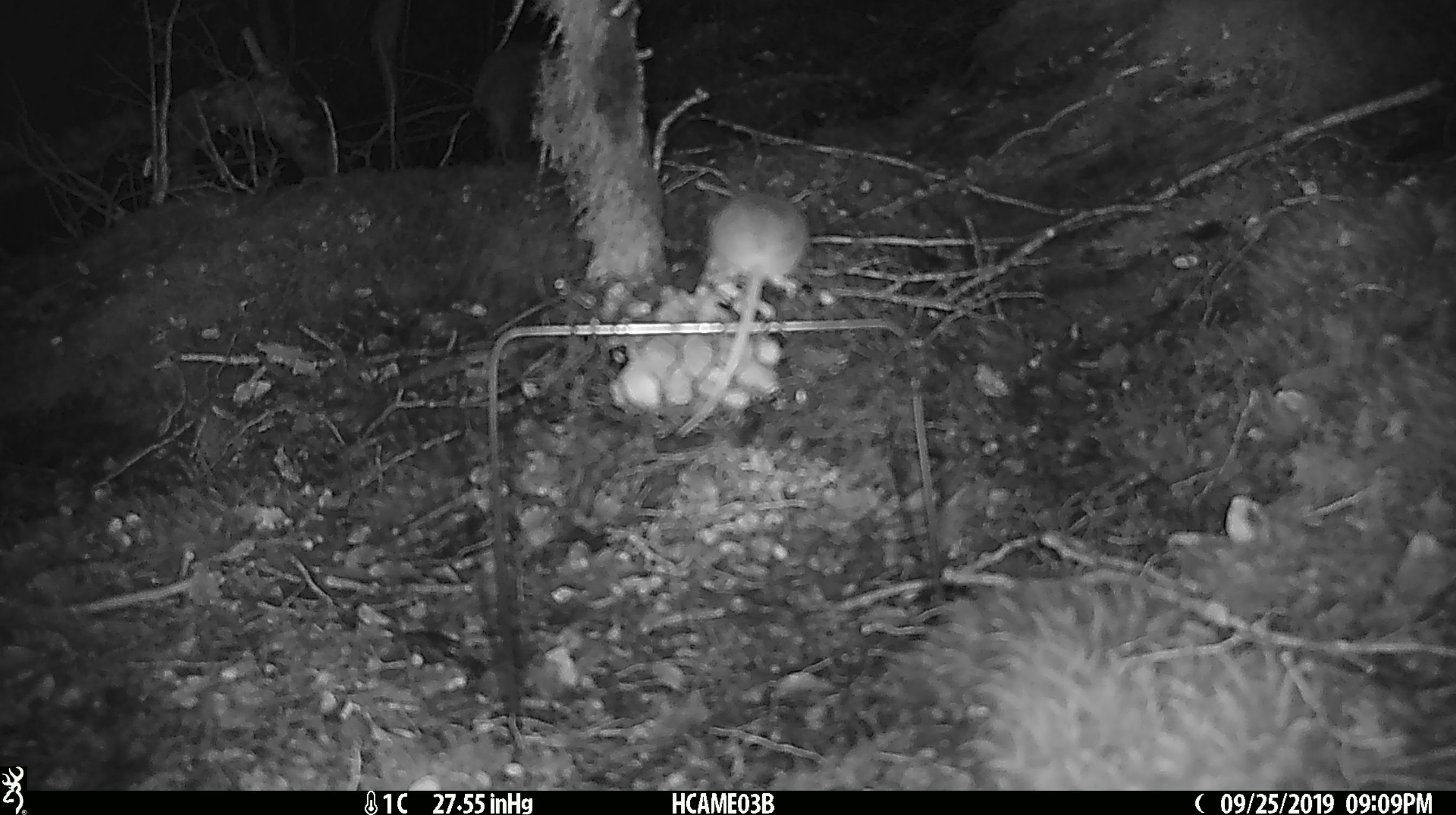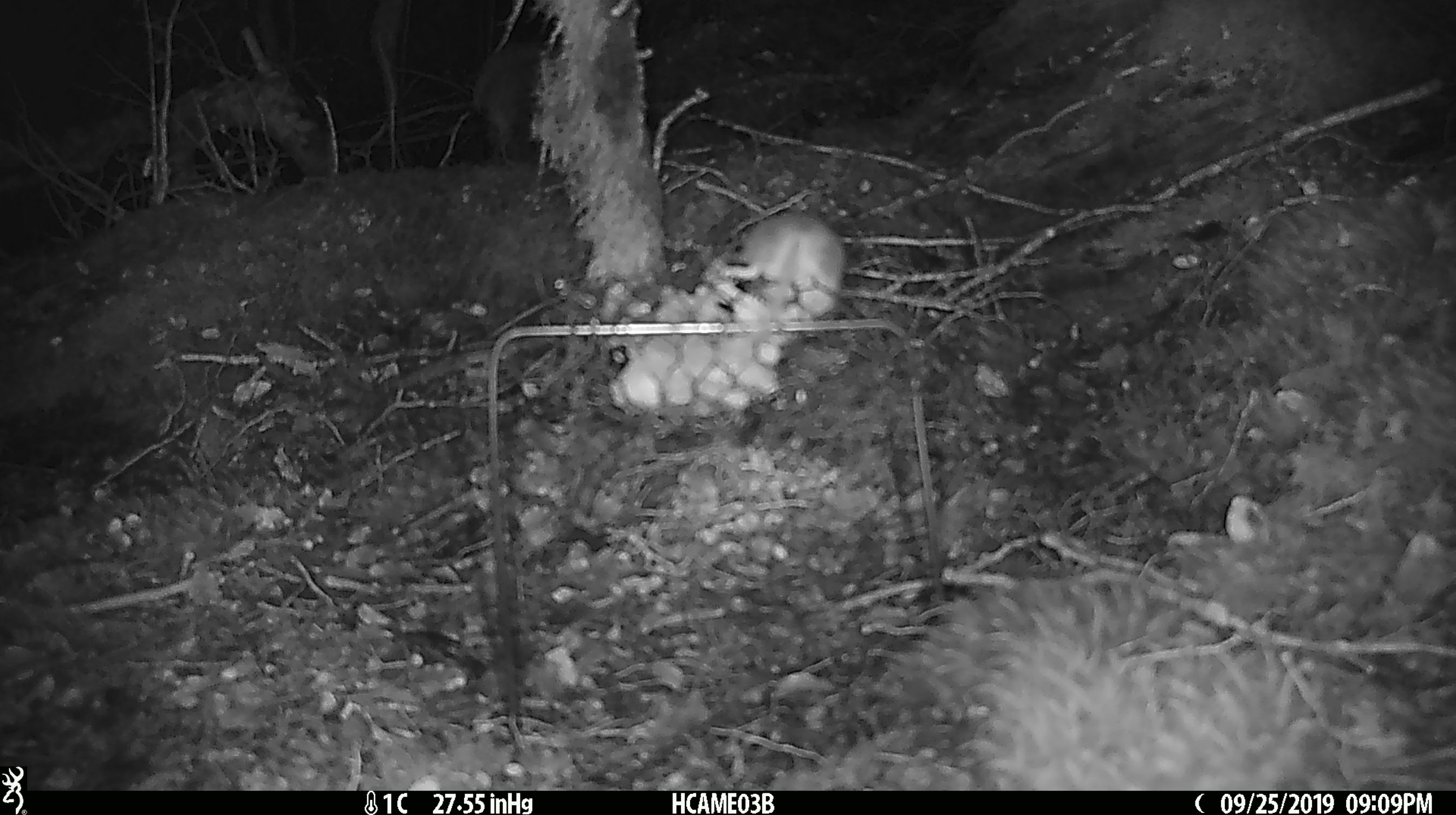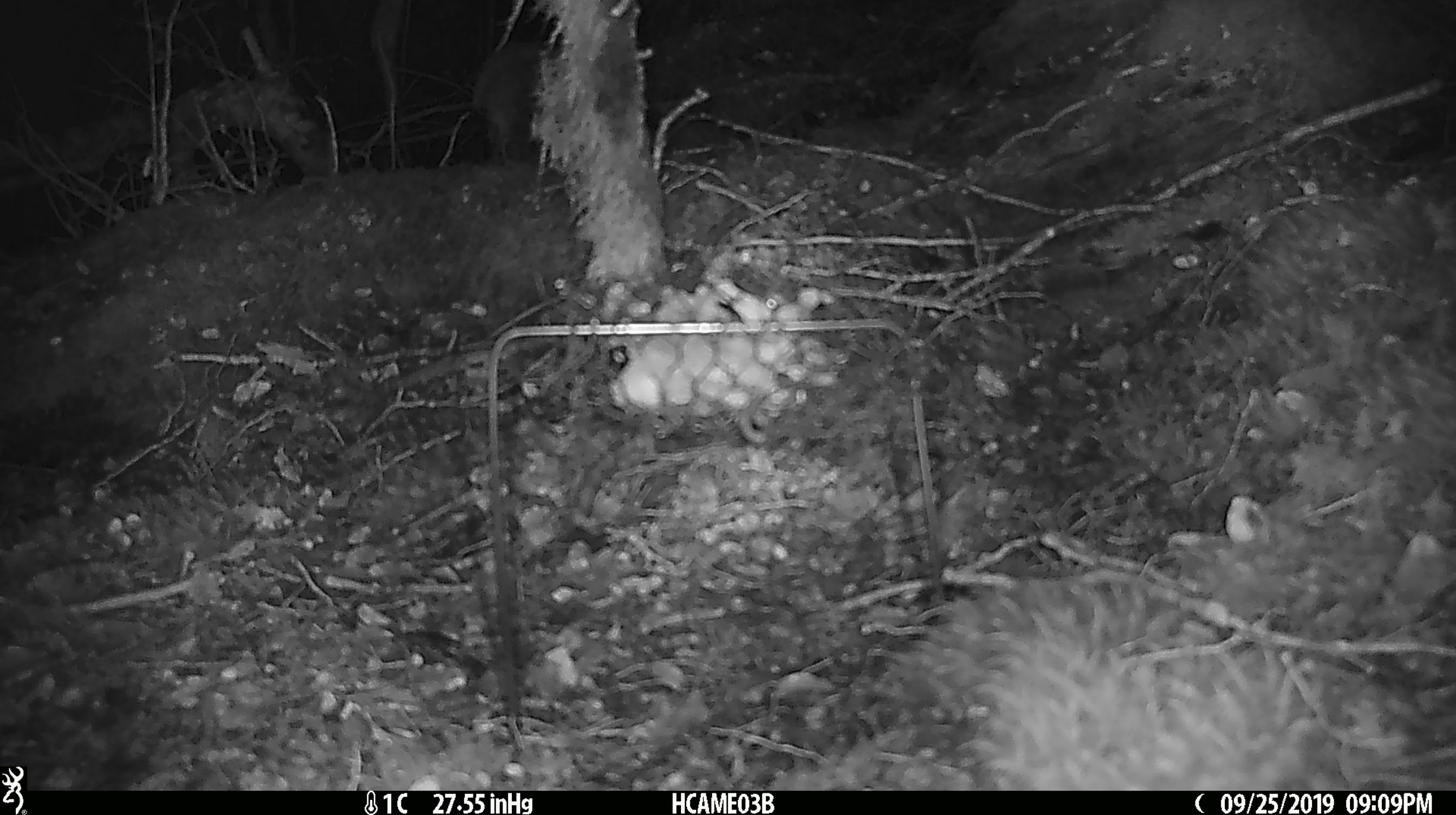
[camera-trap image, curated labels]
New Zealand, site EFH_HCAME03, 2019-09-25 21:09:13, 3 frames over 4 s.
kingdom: Animalia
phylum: Chordata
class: Mammalia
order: Rodentia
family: Muridae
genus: Mus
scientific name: Mus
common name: mouse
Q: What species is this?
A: Mouse (Mus).